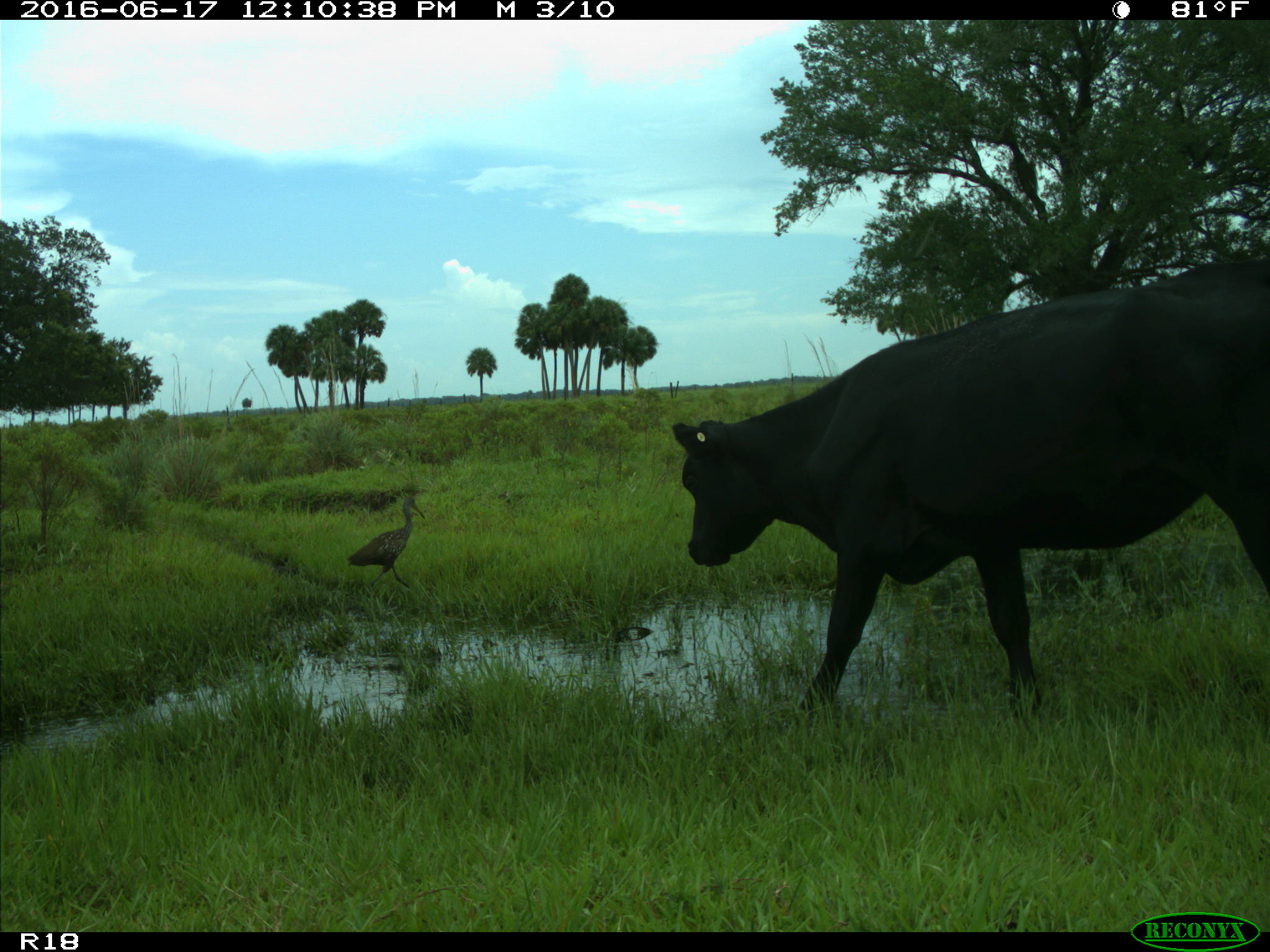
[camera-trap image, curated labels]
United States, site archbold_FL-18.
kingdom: Animalia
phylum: Chordata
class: Mammalia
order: Artiodactyla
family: Bovidae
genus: Bos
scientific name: Bos taurus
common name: domestic cow